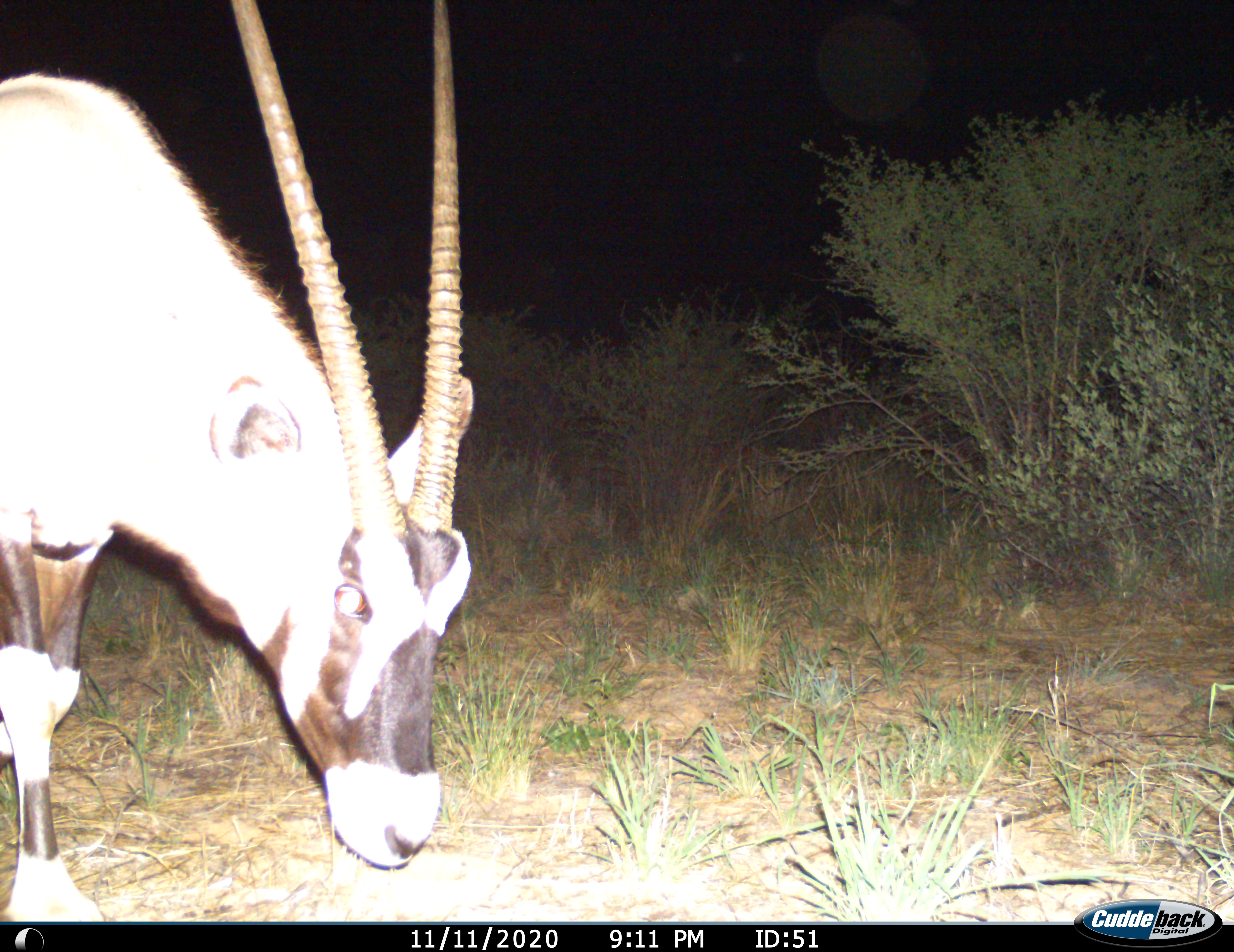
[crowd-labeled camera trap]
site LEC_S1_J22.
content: unidentified animal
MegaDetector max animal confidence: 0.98